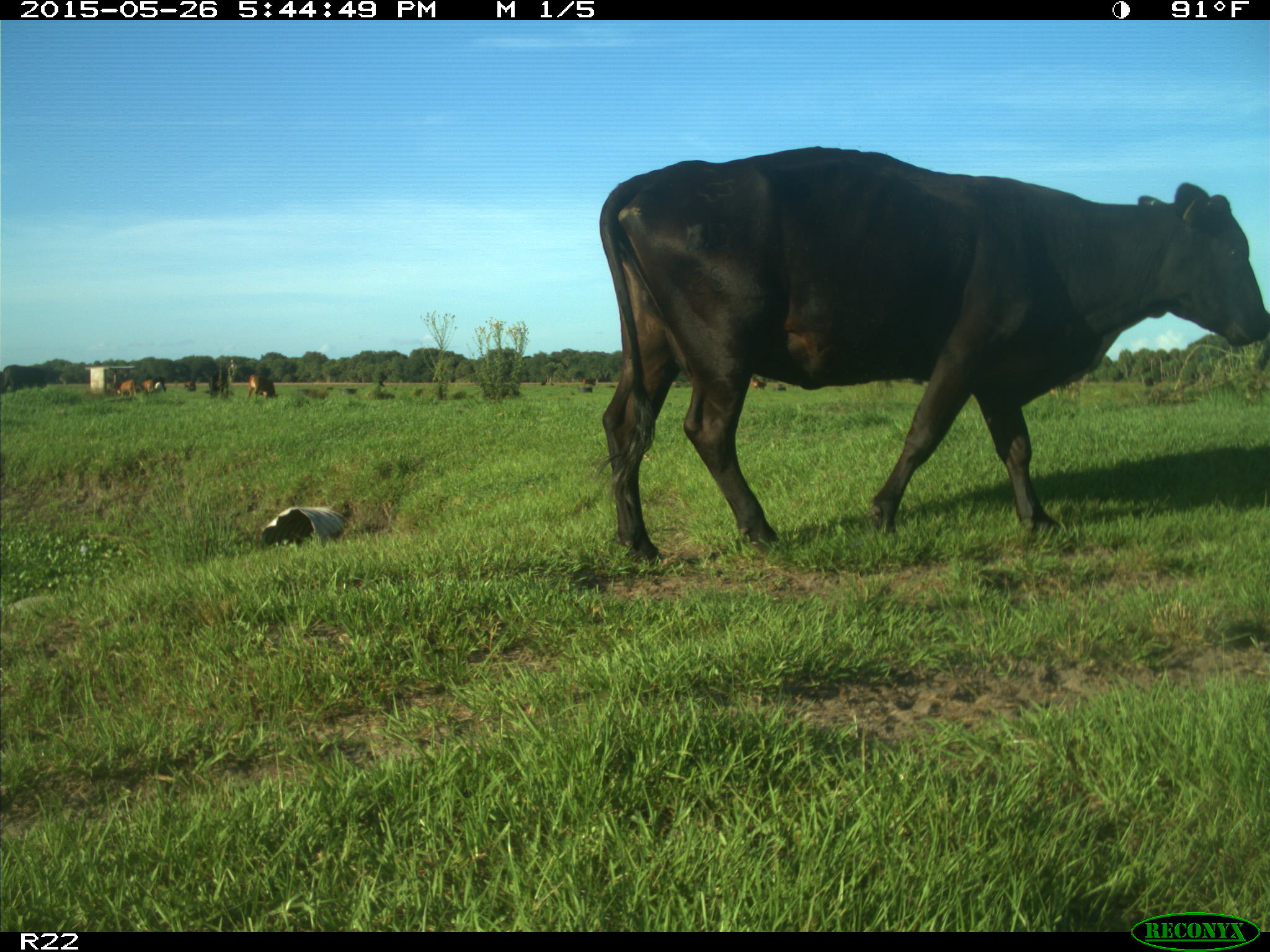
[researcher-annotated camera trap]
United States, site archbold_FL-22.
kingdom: Animalia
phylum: Chordata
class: Mammalia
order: Artiodactyla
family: Bovidae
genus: Bos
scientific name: Bos taurus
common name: domestic cow